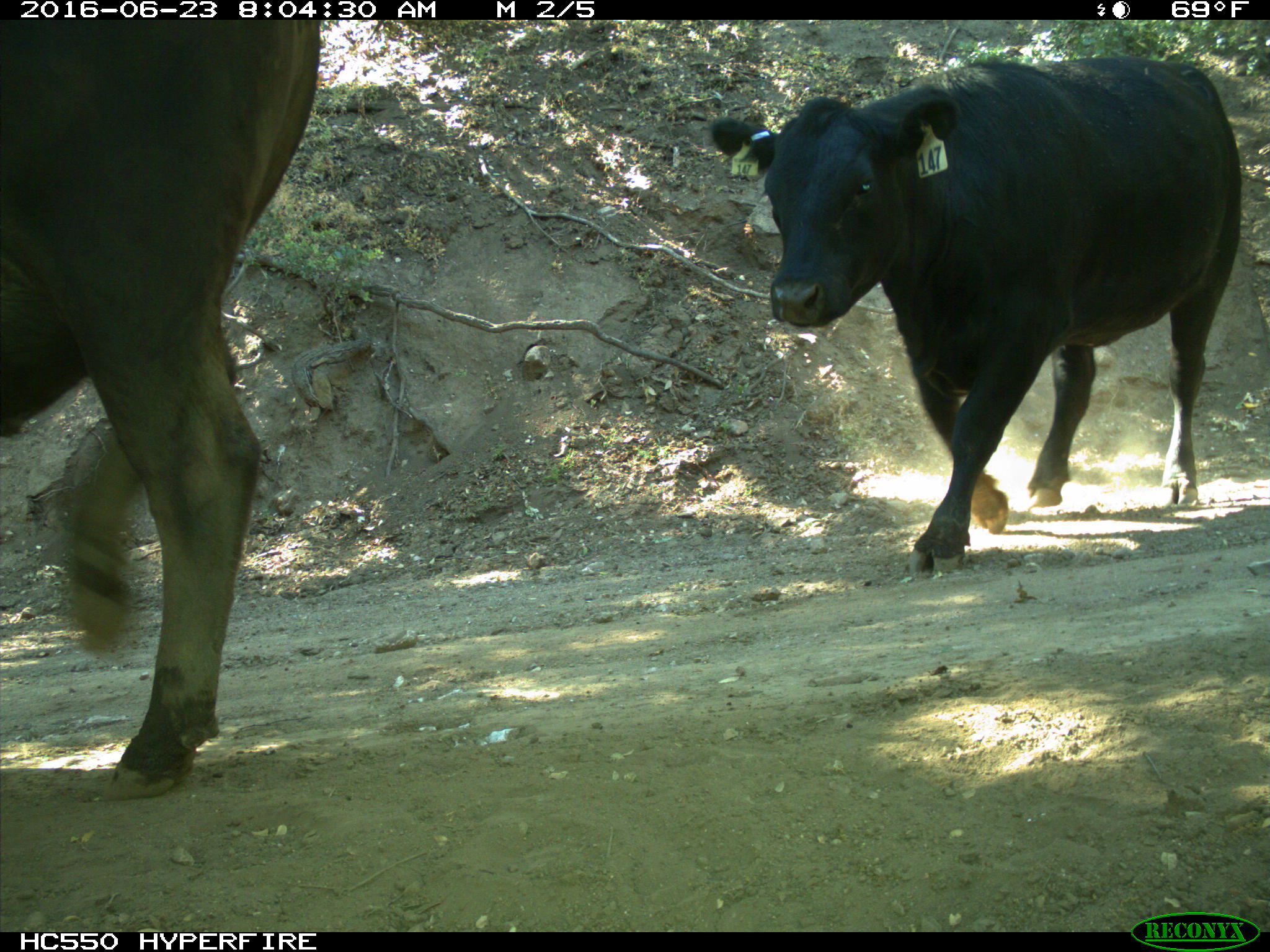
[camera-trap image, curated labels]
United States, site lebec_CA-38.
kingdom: Animalia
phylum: Chordata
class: Mammalia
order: Artiodactyla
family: Bovidae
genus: Bos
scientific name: Bos taurus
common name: domestic cow